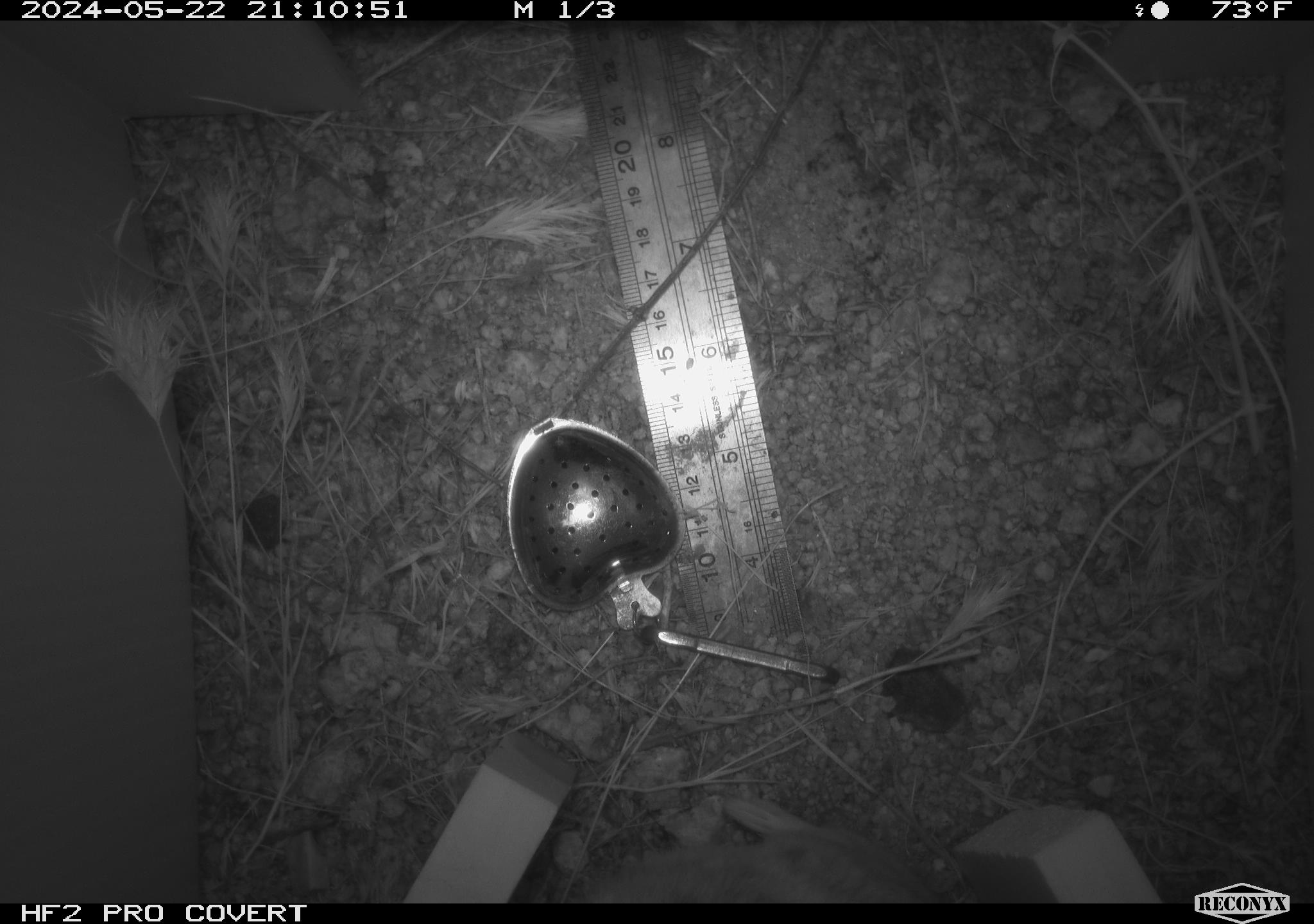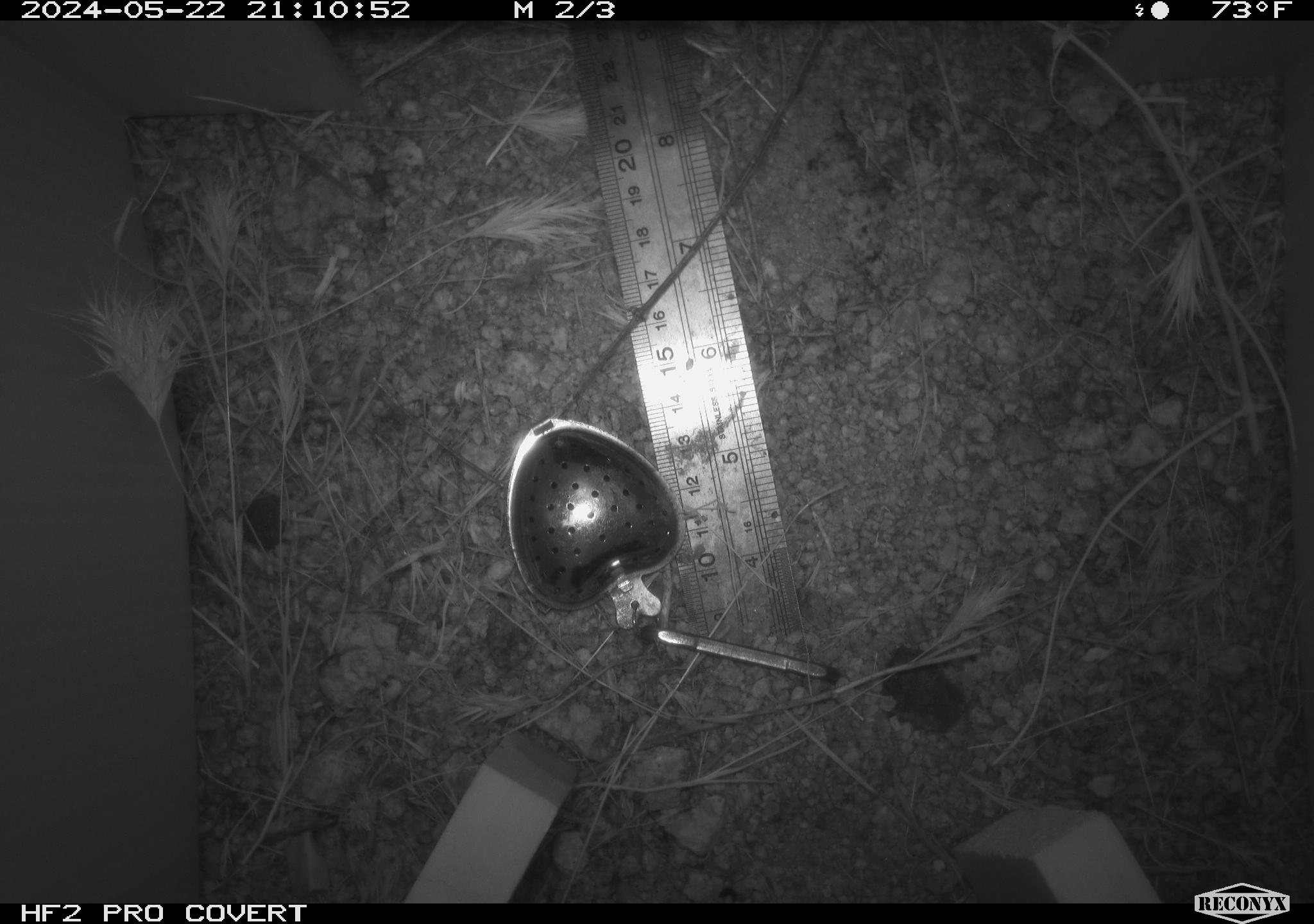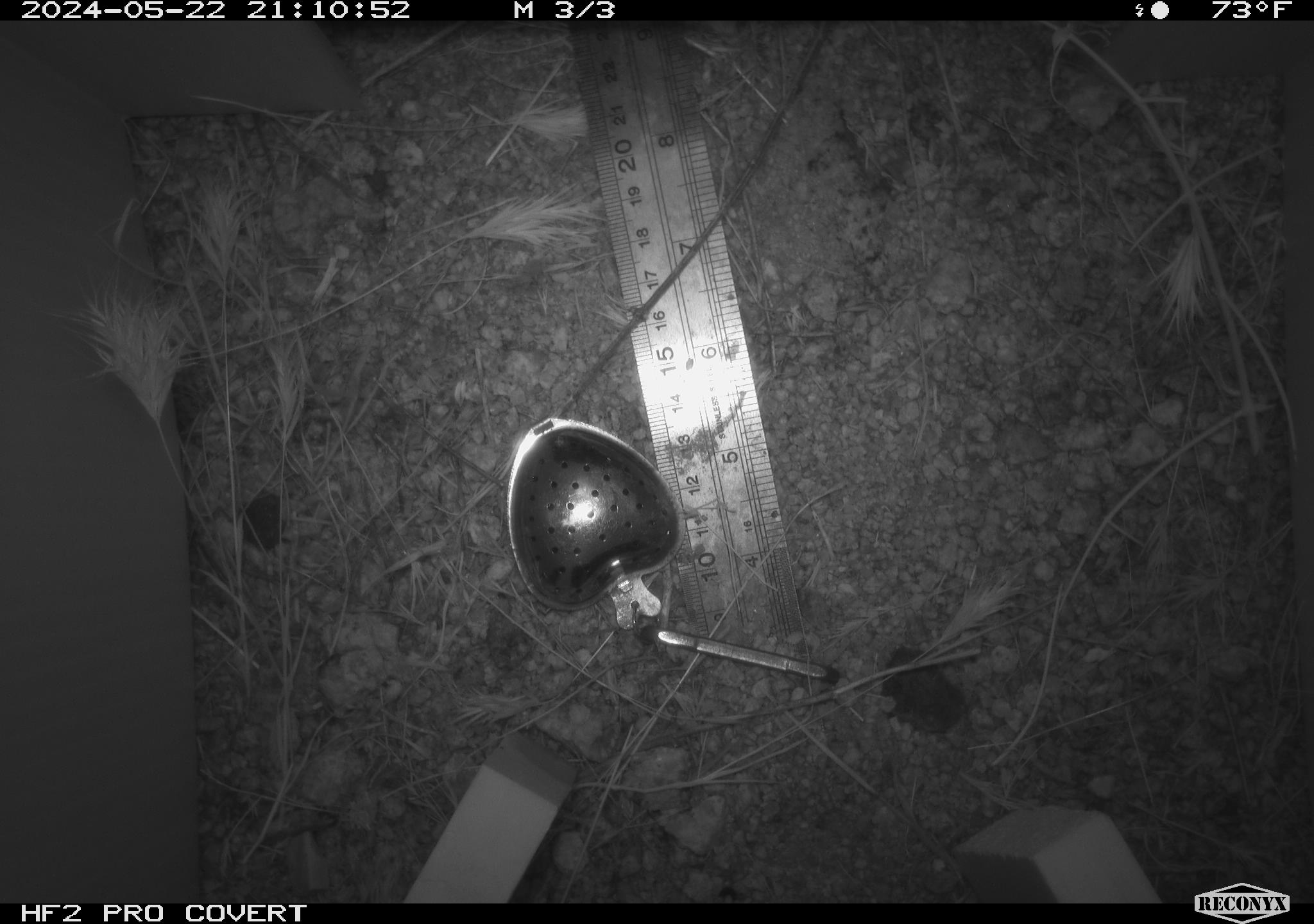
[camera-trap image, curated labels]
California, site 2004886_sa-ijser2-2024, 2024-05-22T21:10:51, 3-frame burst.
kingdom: Animalia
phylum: Chordata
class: Mammalia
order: Rodentia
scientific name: Rodentia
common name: mouse species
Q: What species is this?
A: Mouse species (Rodentia).